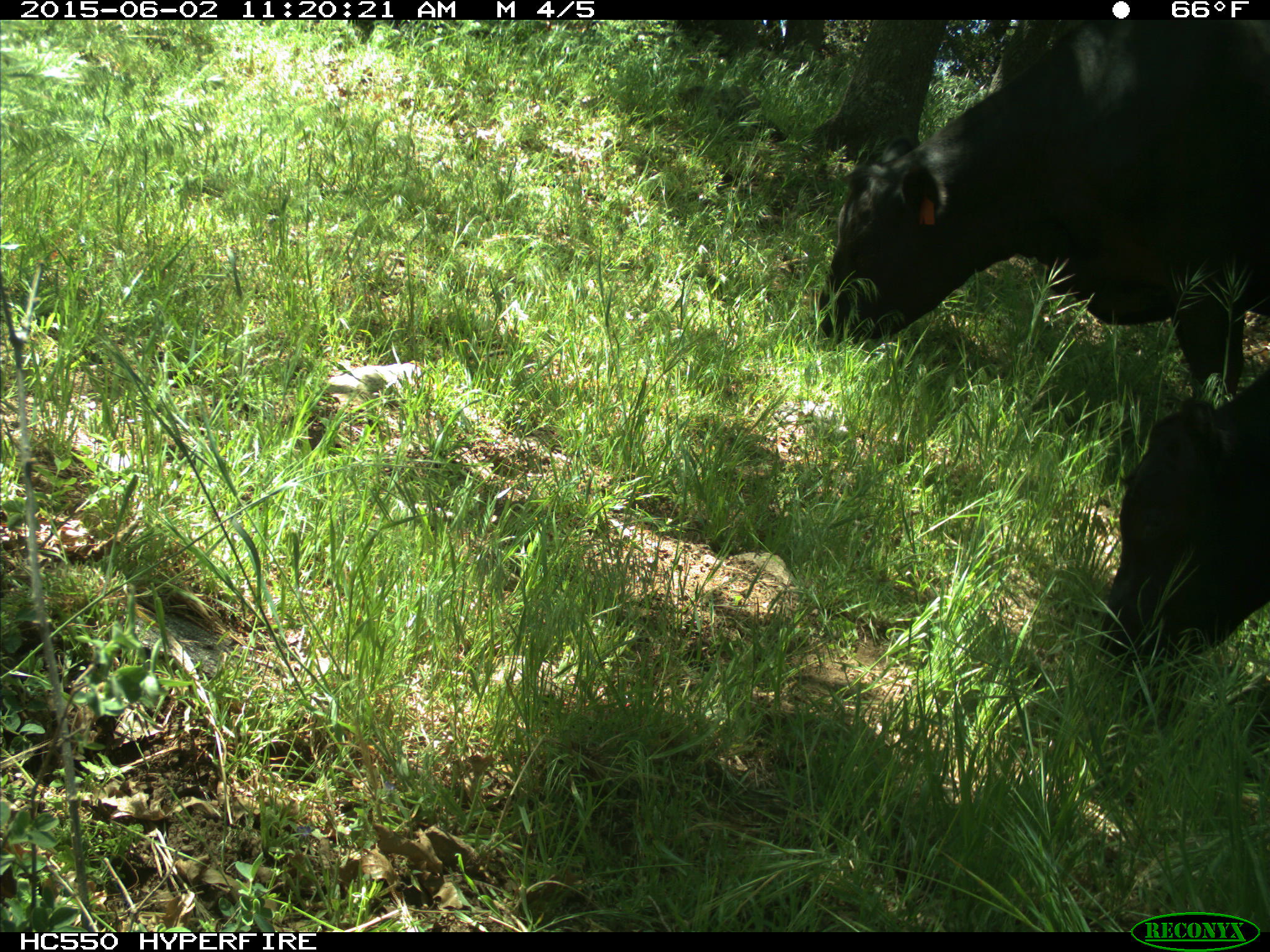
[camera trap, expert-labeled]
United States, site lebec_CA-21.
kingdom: Animalia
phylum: Chordata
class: Mammalia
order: Artiodactyla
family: Bovidae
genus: Bos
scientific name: Bos taurus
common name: domestic cow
Bos taurus (domestic cow).